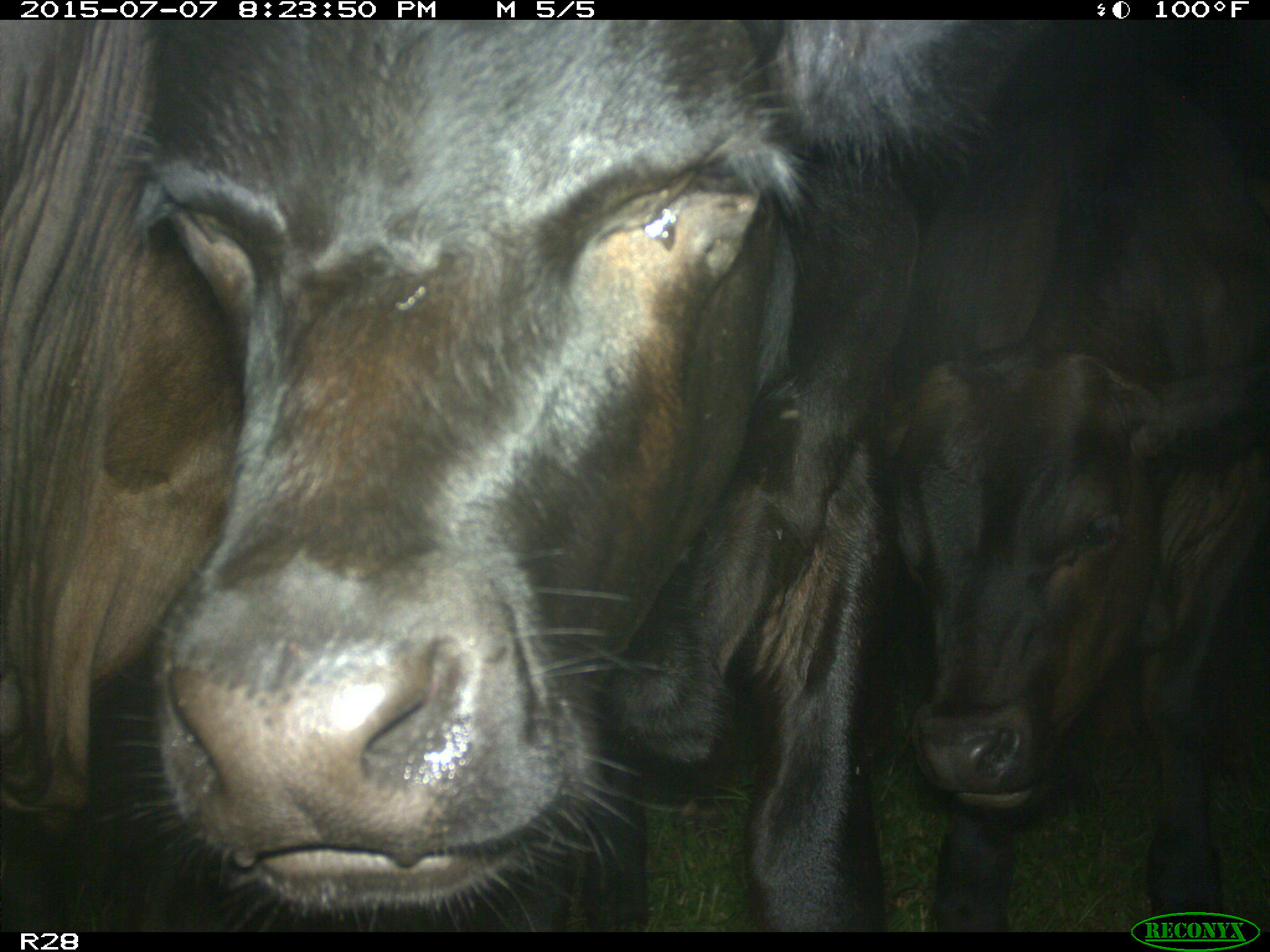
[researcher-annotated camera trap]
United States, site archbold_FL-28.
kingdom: Animalia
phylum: Chordata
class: Mammalia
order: Artiodactyla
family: Bovidae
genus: Bos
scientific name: Bos taurus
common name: domestic cow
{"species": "Bos taurus (domestic cow)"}